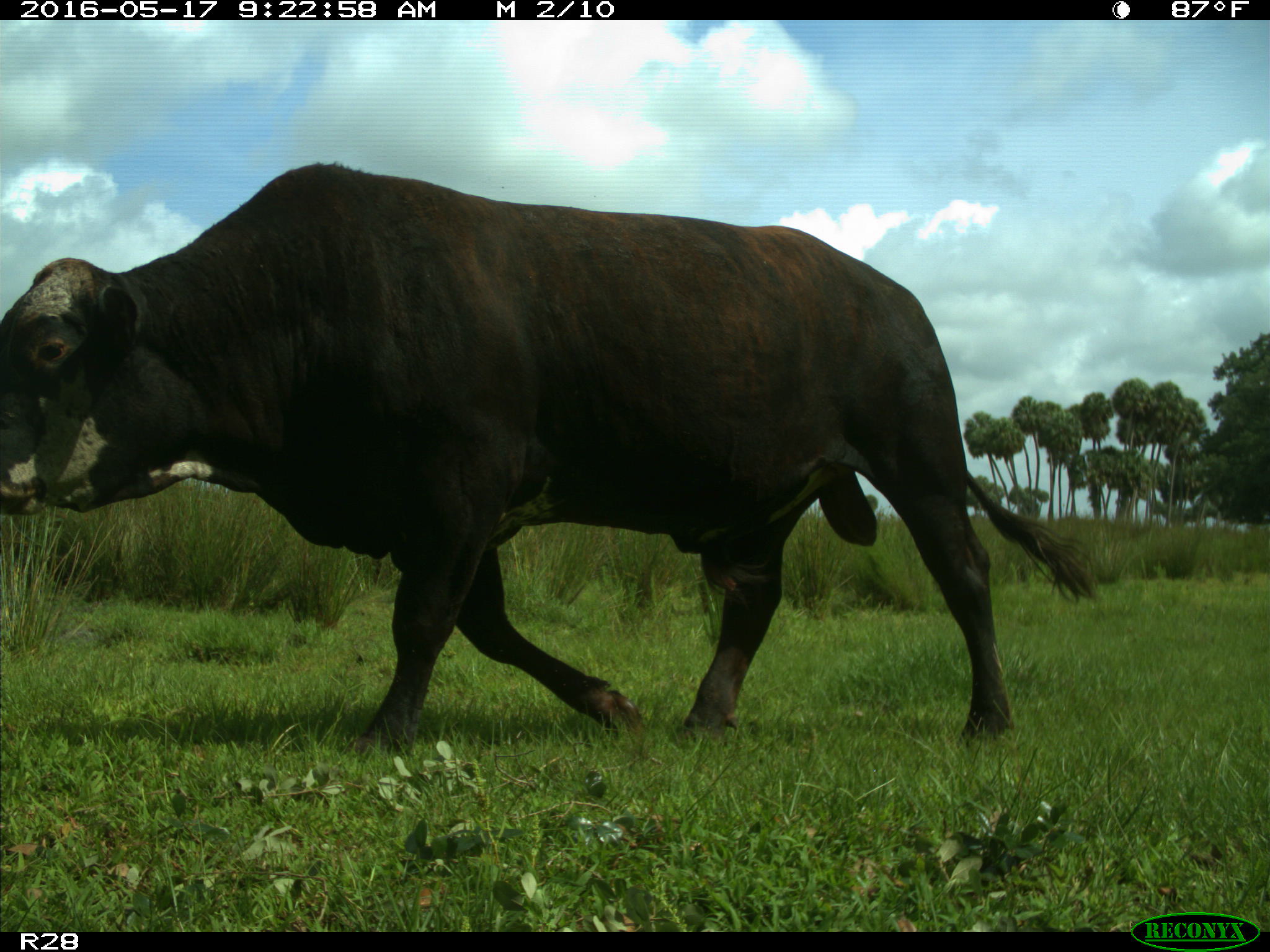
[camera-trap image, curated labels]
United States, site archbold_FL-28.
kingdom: Animalia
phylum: Chordata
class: Mammalia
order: Artiodactyla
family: Bovidae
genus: Bos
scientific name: Bos taurus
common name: domestic cow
Bos taurus (domestic cow).